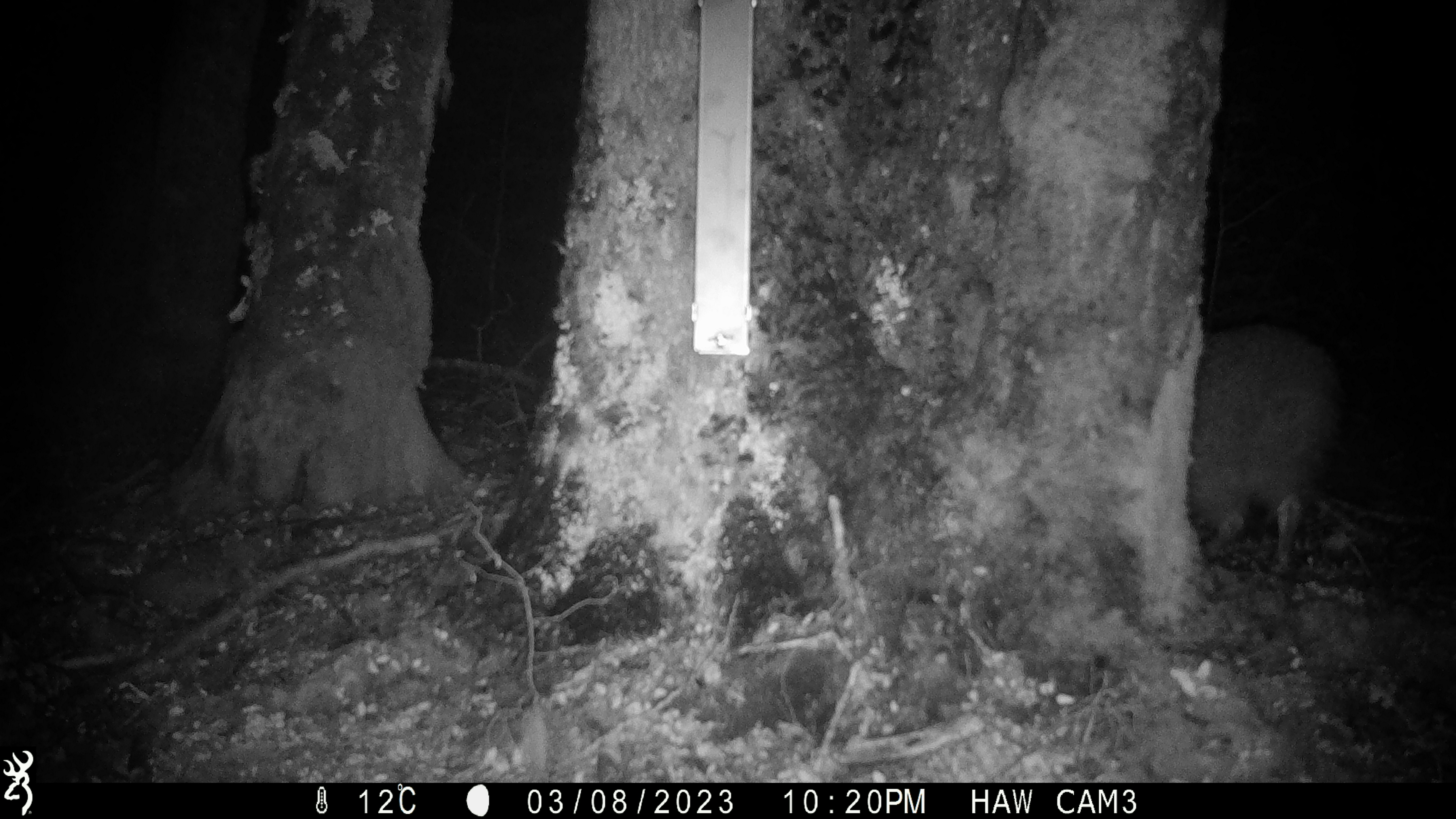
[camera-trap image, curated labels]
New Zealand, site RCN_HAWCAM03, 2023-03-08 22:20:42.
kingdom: Animalia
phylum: Chordata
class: Aves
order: Apterygiformes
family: Apterygidae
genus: Apteryx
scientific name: Apteryx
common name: kiwi